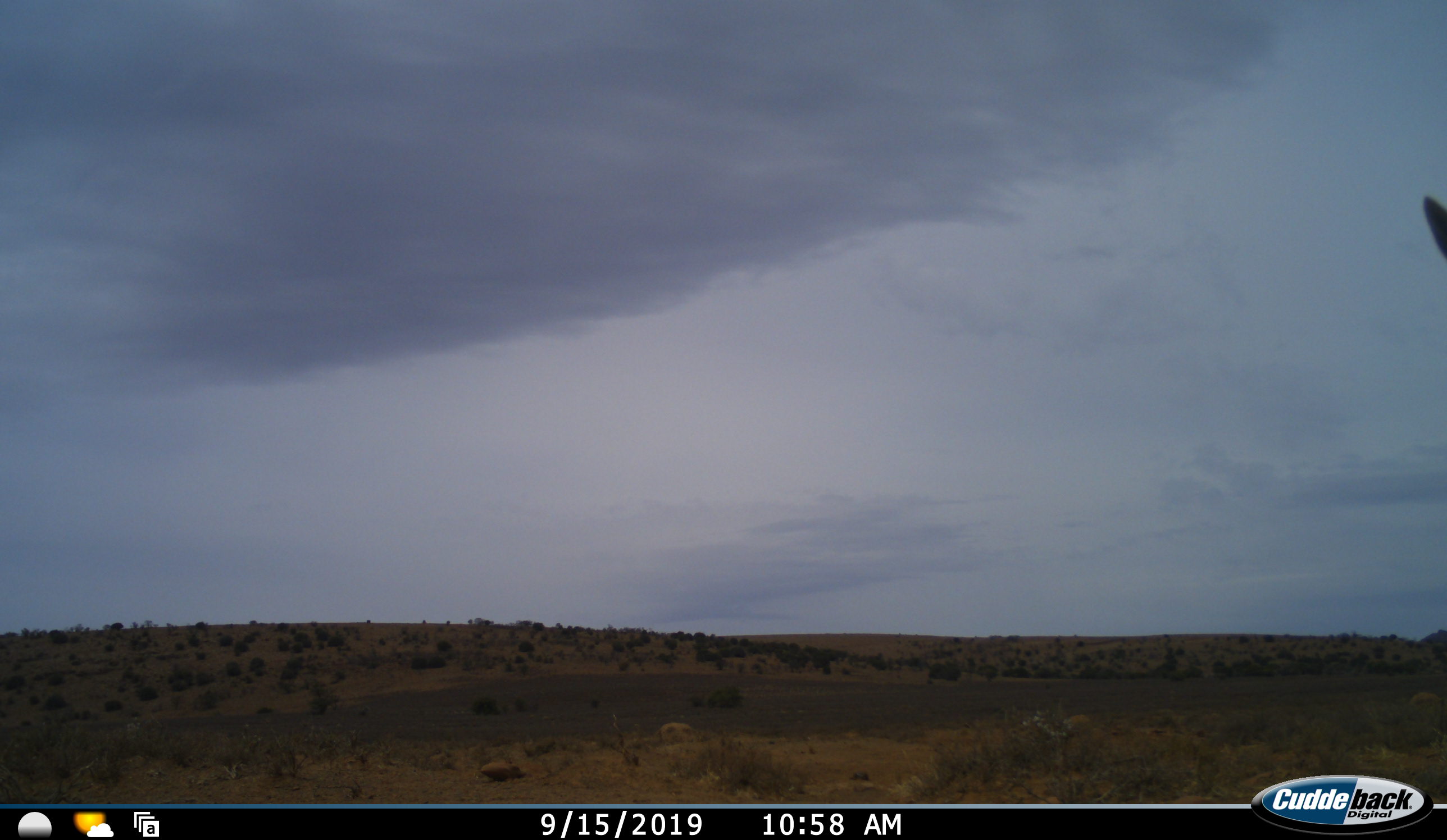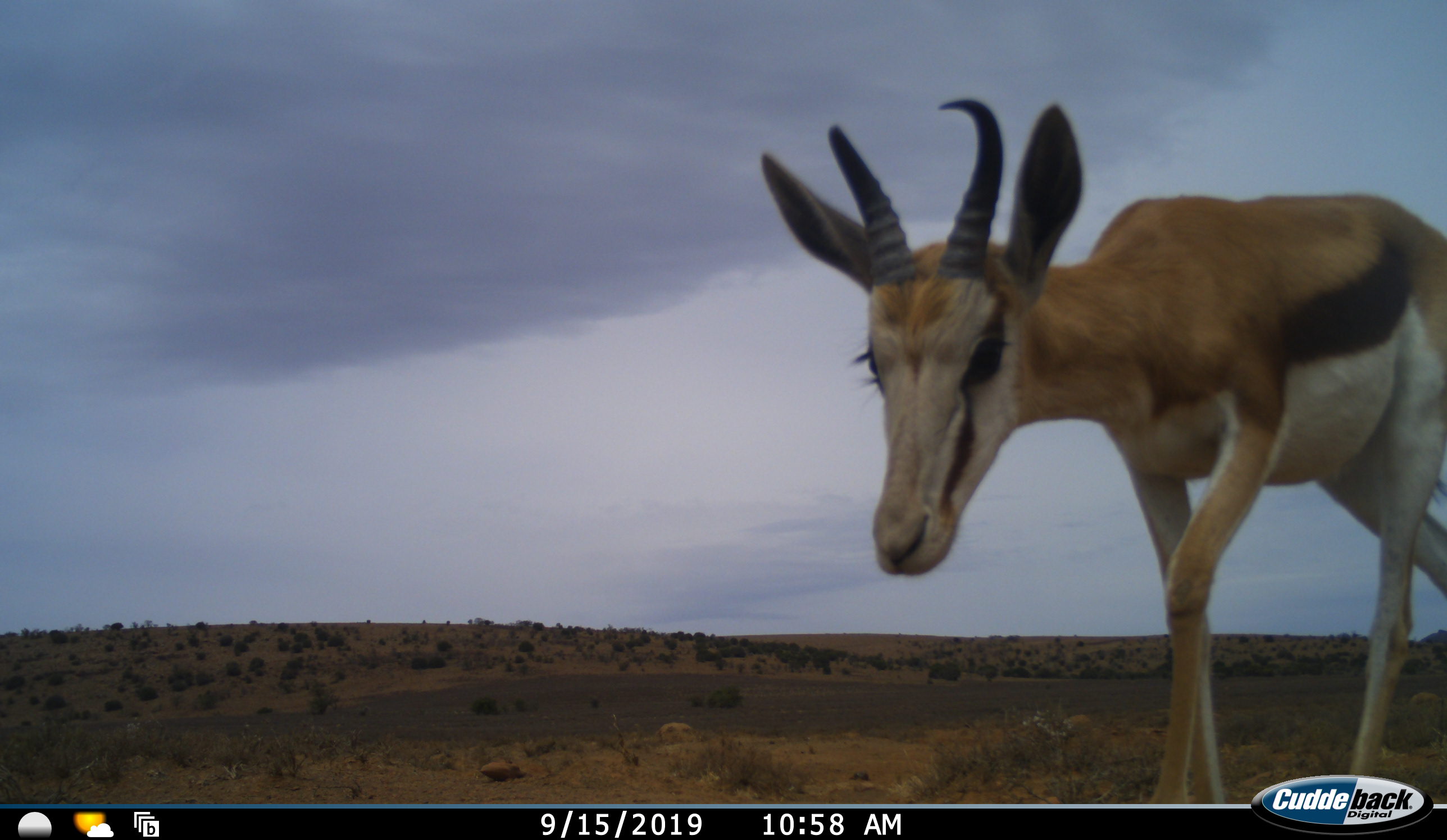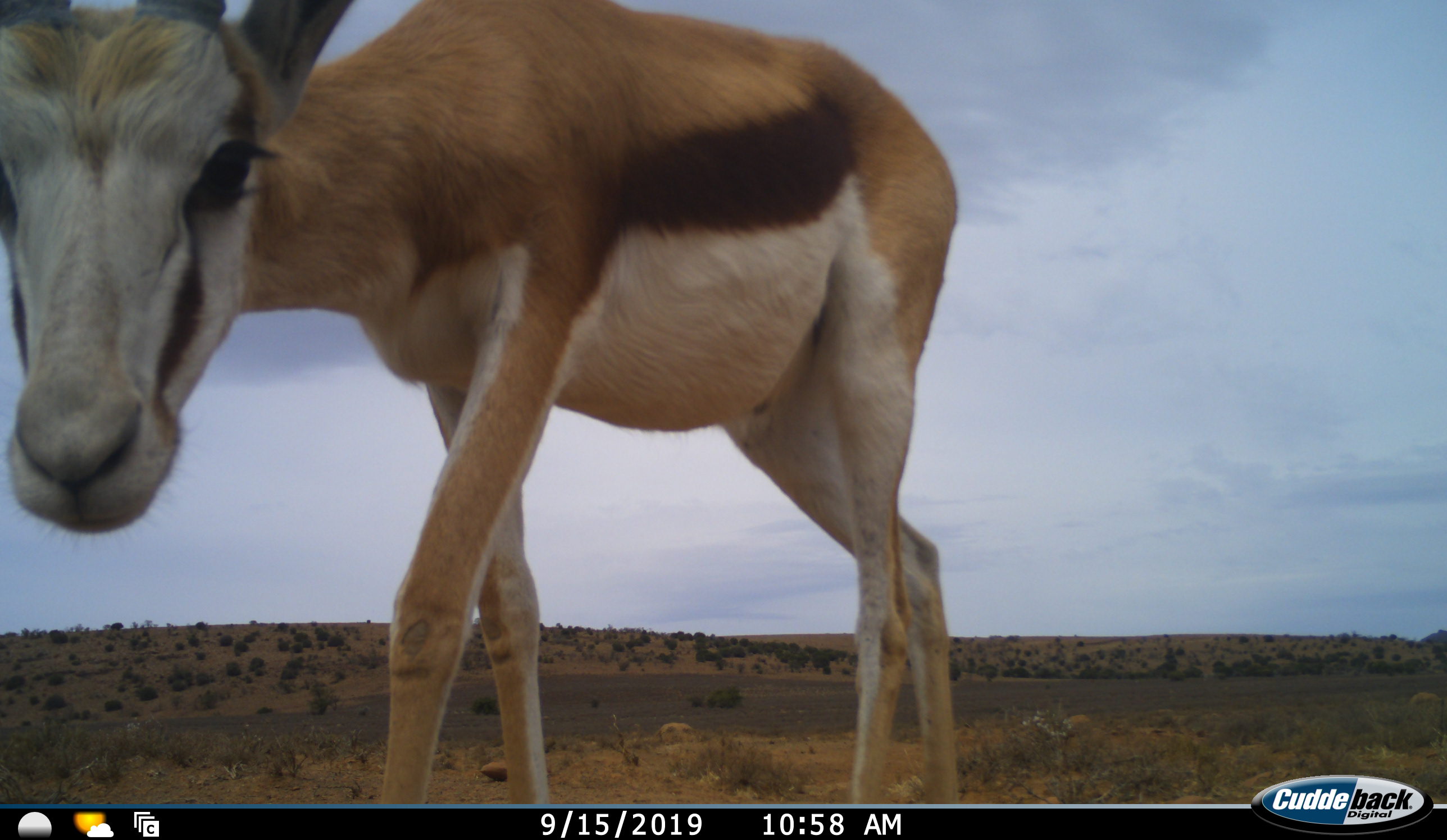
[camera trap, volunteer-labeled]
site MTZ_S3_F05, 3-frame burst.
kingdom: Animalia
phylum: Chordata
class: Mammalia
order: Artiodactyla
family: Bovidae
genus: Antidorcas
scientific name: Antidorcas marsupialis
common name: springbok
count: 1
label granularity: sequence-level